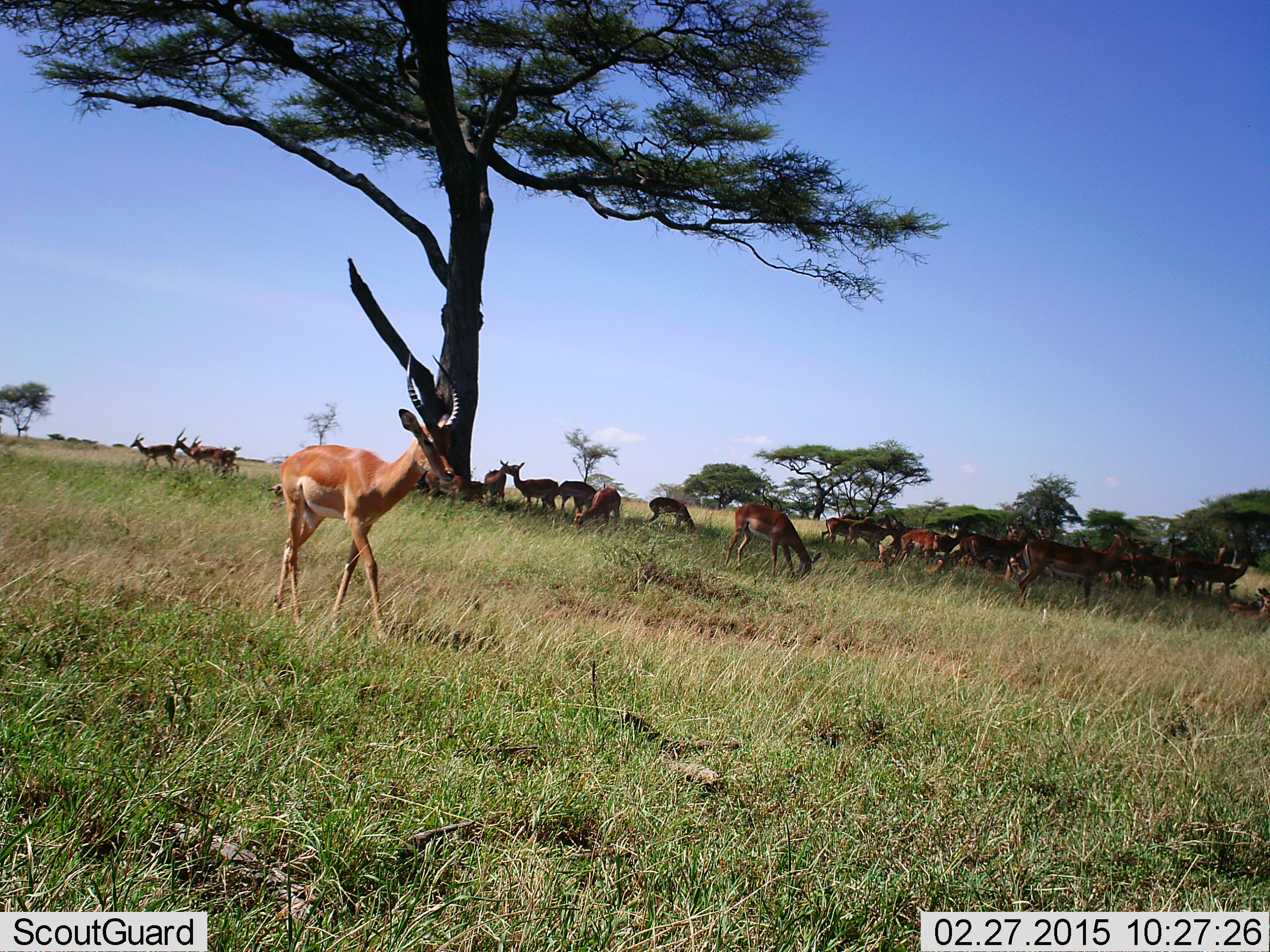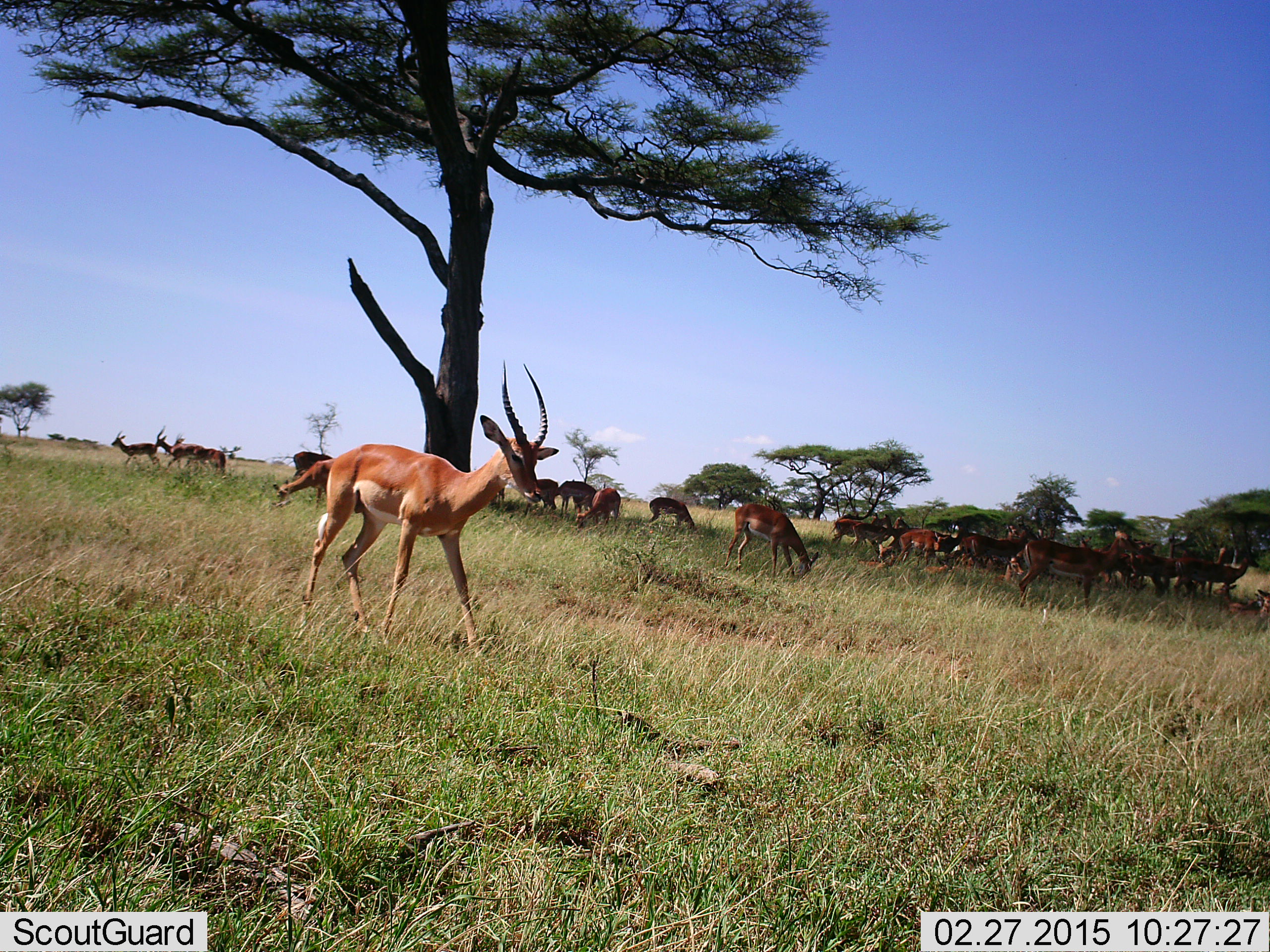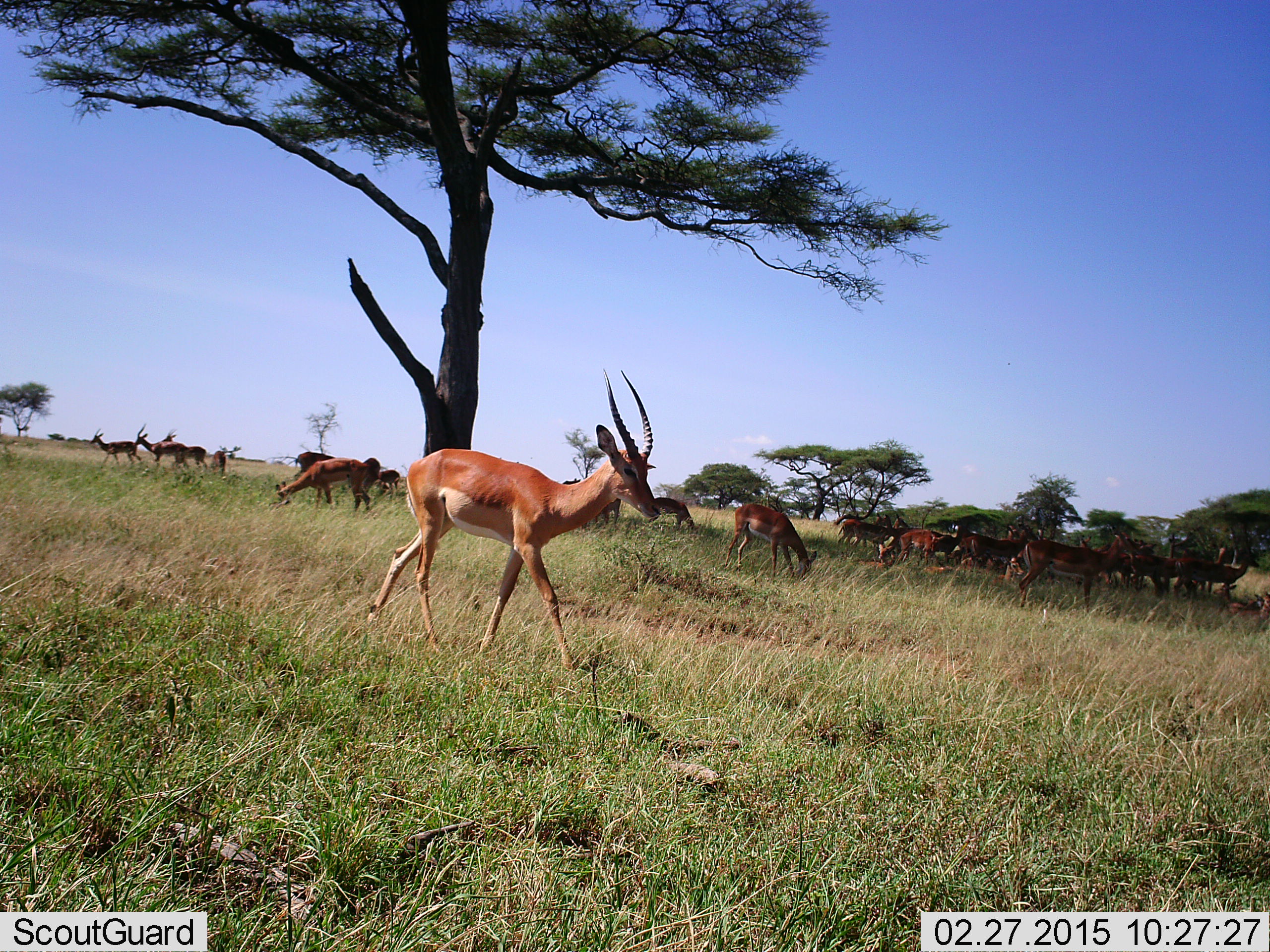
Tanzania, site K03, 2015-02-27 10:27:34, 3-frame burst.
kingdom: Animalia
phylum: Chordata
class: Mammalia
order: Artiodactyla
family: Bovidae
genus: Aepyceros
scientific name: Aepyceros melampus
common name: impala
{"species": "impala (Aepyceros melampus)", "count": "11-50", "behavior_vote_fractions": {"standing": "91%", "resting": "36%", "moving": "82%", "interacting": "9%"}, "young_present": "9%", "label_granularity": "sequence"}